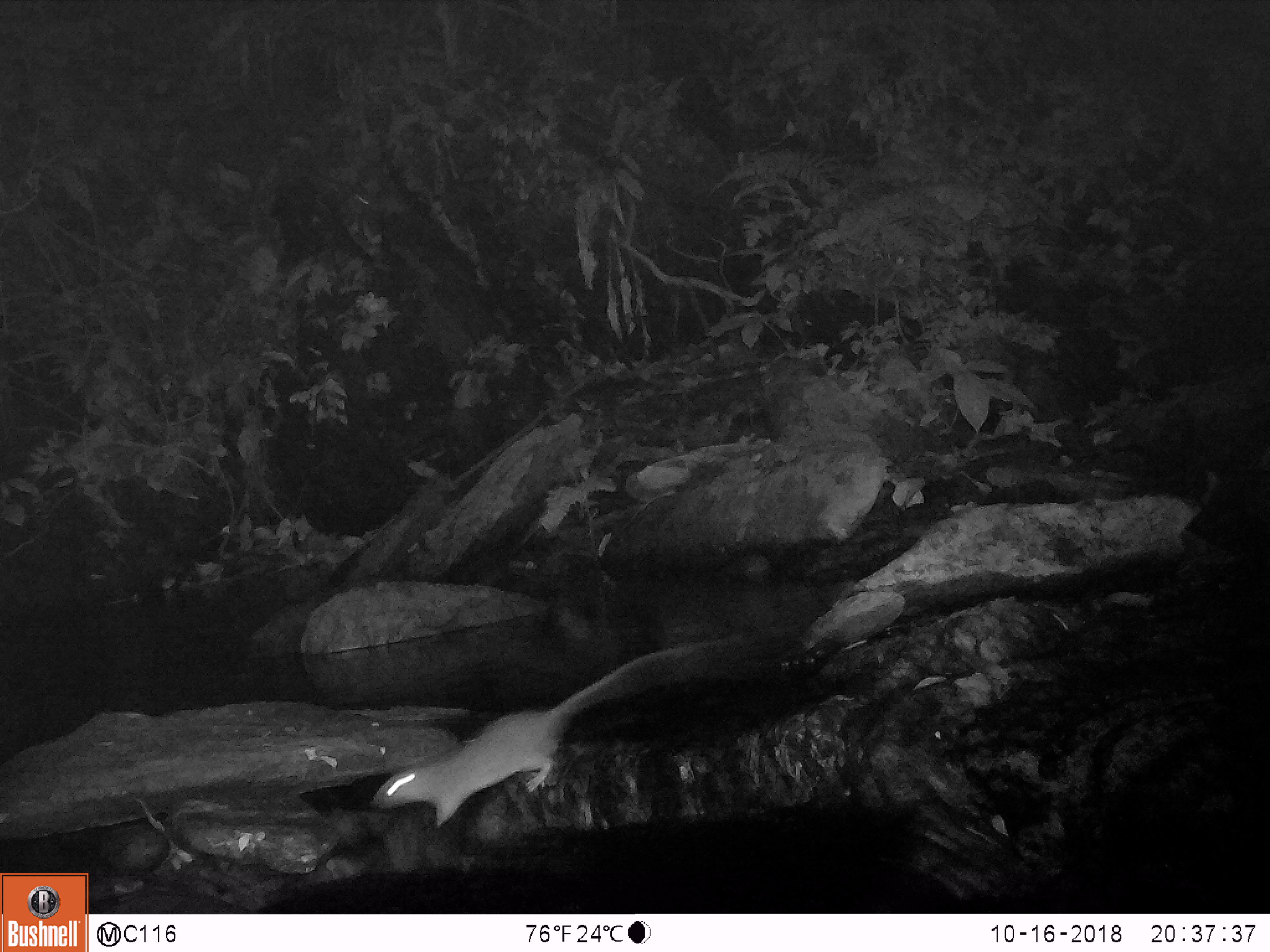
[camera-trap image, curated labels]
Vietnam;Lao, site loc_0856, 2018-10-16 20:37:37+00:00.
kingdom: Animalia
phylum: Chordata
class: Mammalia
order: Rodentia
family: Muridae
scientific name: Muridae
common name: old-world mice and rats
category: unidentified murid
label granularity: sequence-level